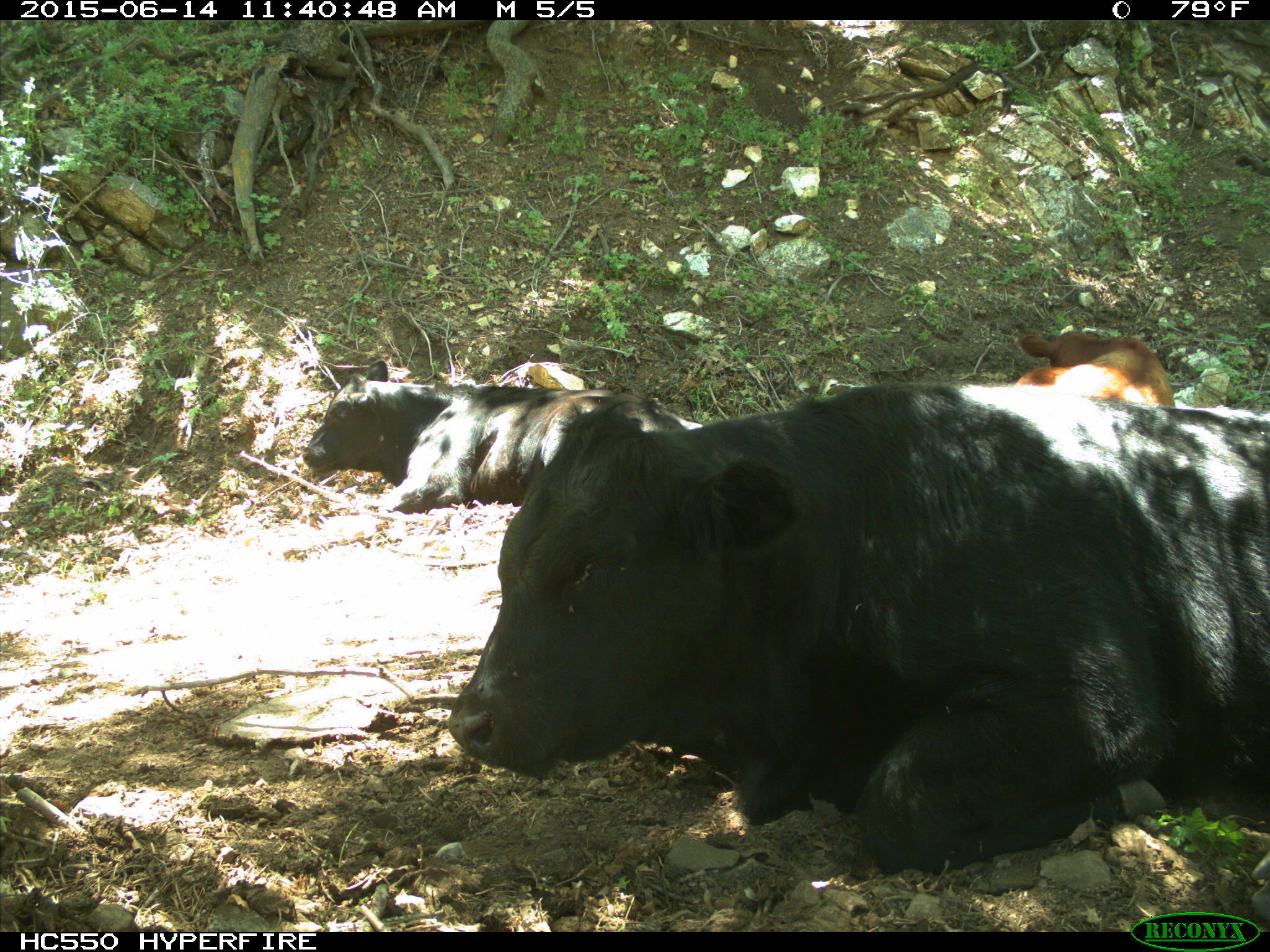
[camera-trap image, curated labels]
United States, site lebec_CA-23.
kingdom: Animalia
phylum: Chordata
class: Mammalia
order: Artiodactyla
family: Bovidae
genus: Bos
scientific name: Bos taurus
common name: domestic cow